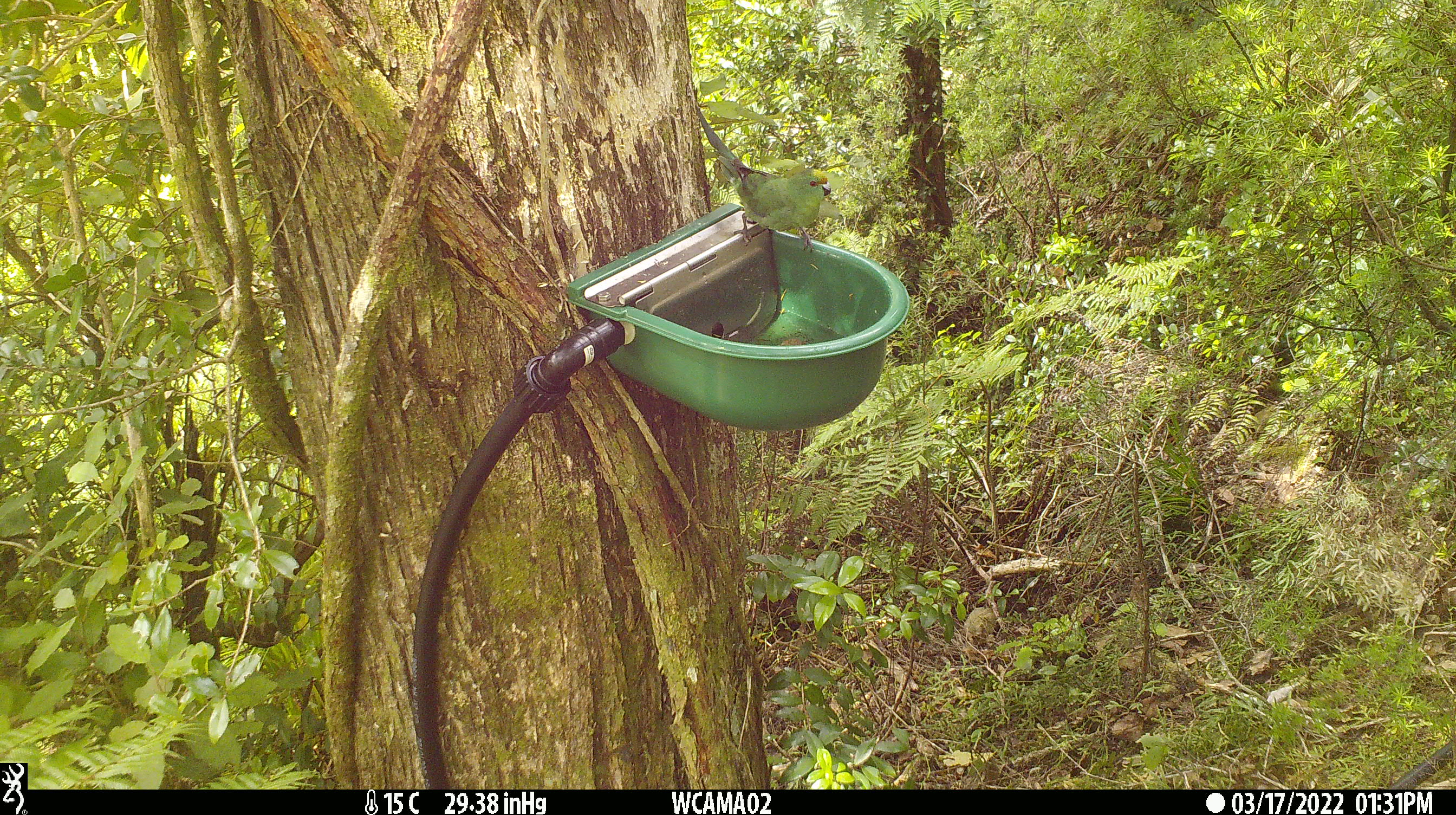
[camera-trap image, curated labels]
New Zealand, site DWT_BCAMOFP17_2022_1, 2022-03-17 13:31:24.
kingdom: Animalia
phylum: Chordata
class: Aves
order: Psittaciformes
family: Psittaculidae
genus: Cyanoramphus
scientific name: Cyanoramphus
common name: parakeet